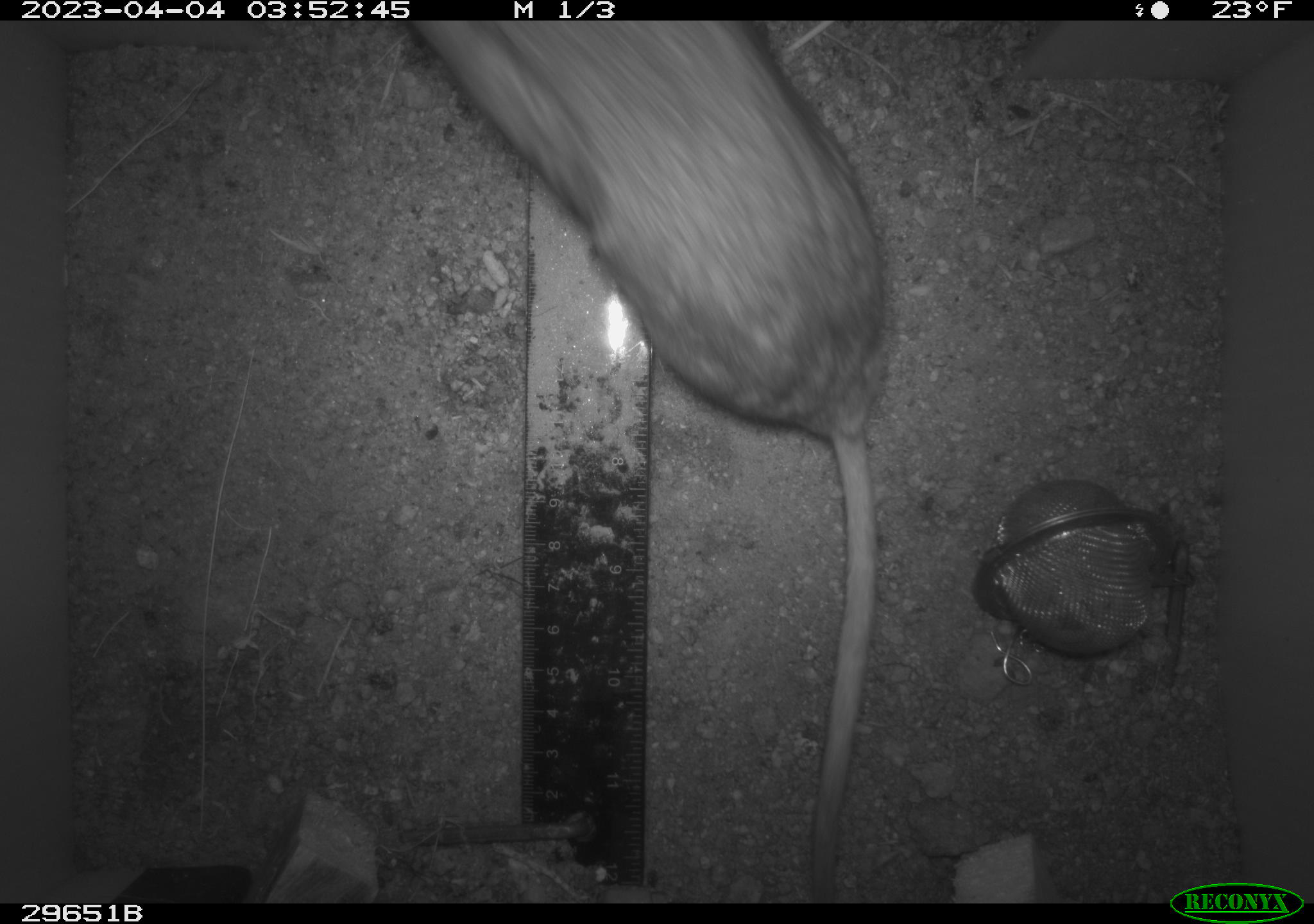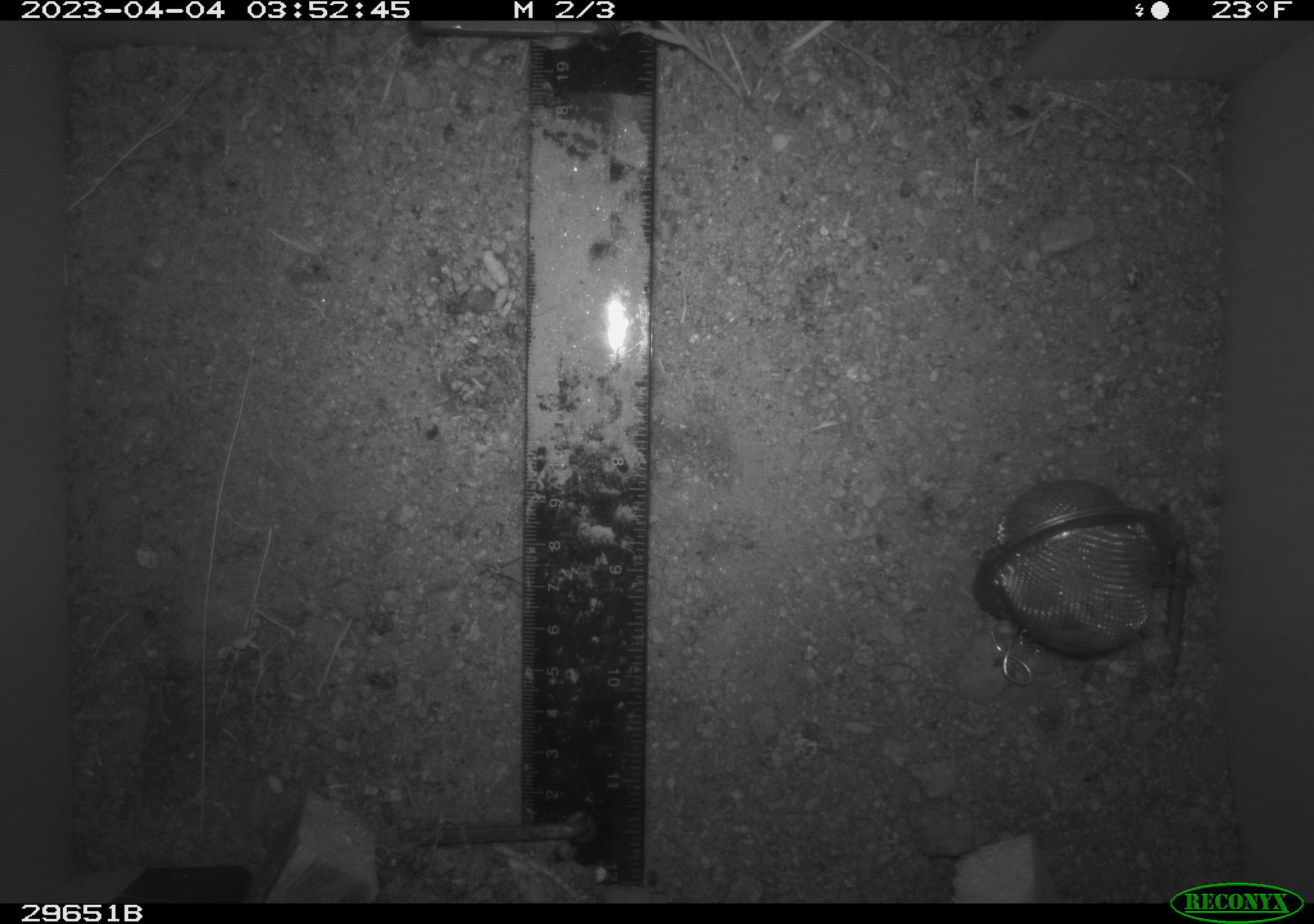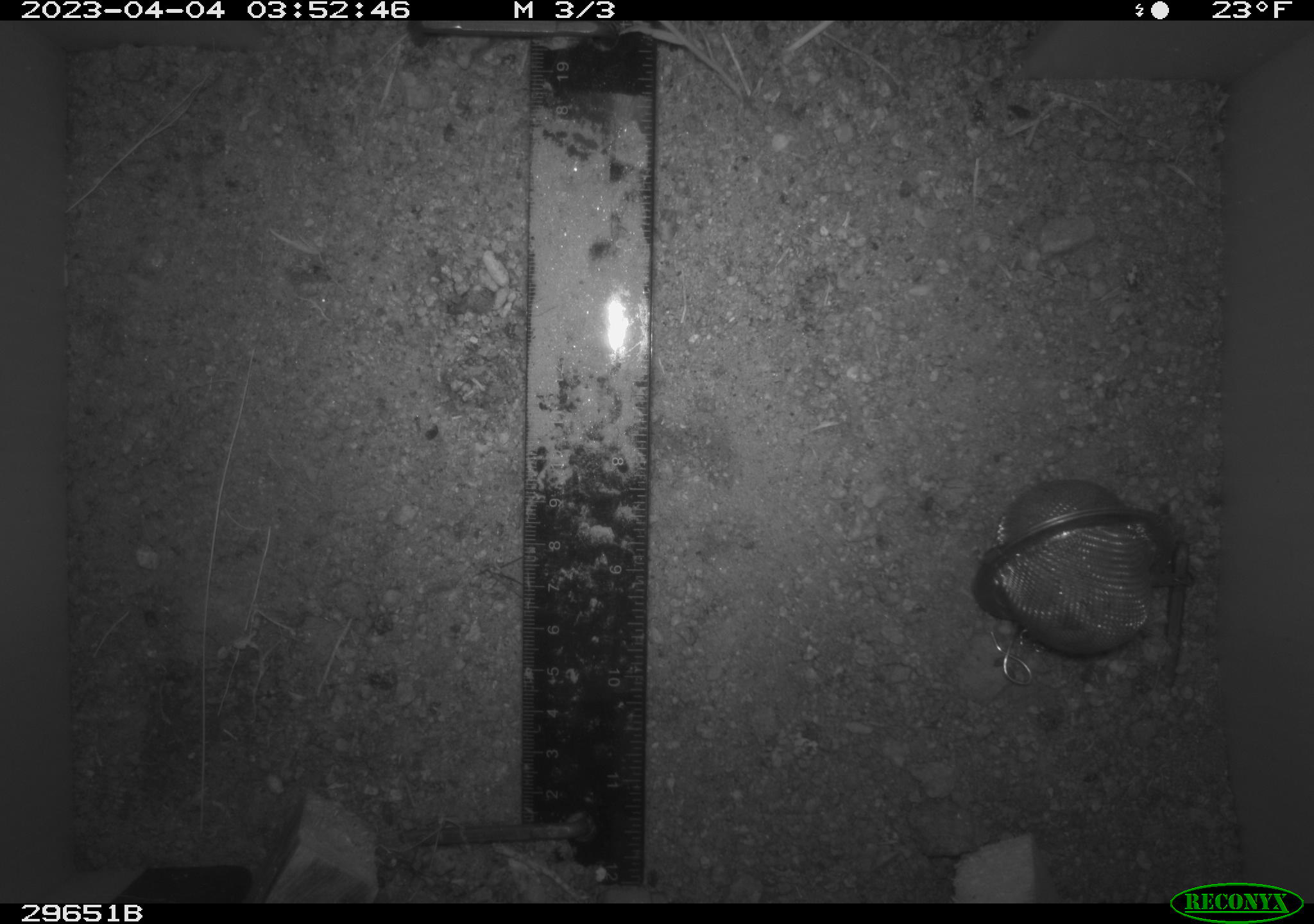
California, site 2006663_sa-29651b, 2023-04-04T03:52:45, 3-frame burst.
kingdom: Animalia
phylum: Chordata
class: Mammalia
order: Rodentia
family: Cricetidae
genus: Neotoma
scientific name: Neotoma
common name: pack rat or woodrat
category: neotoma species